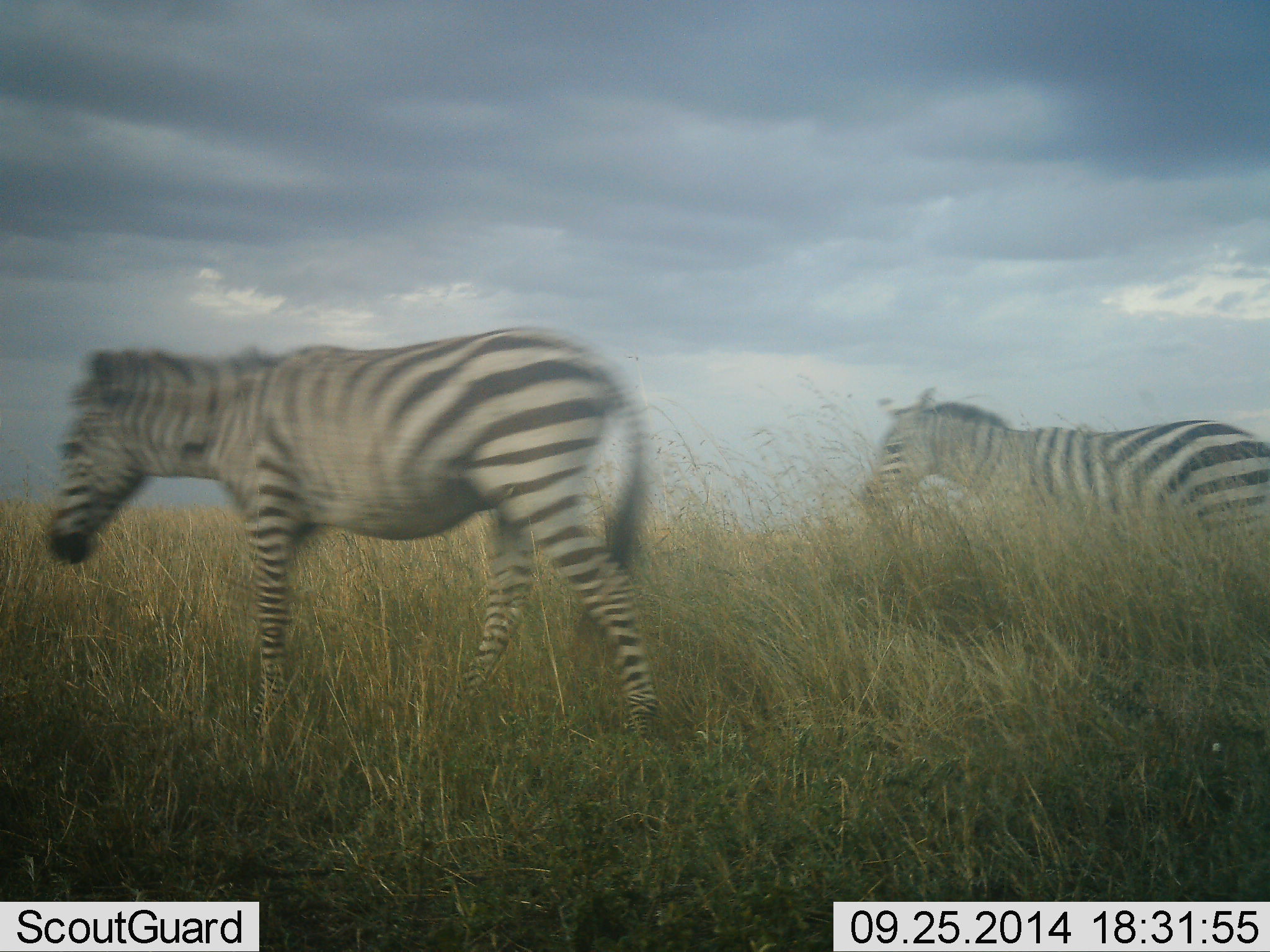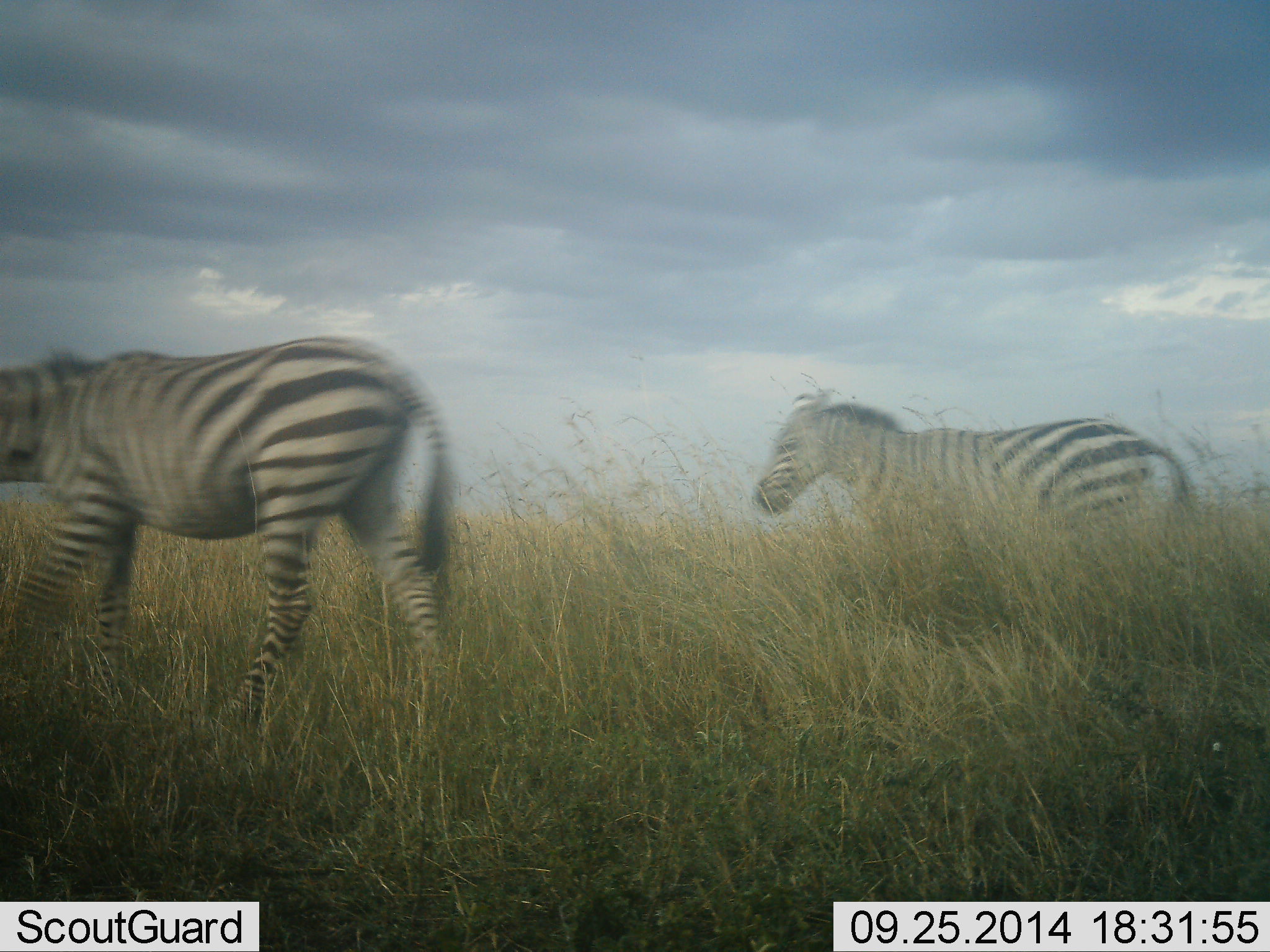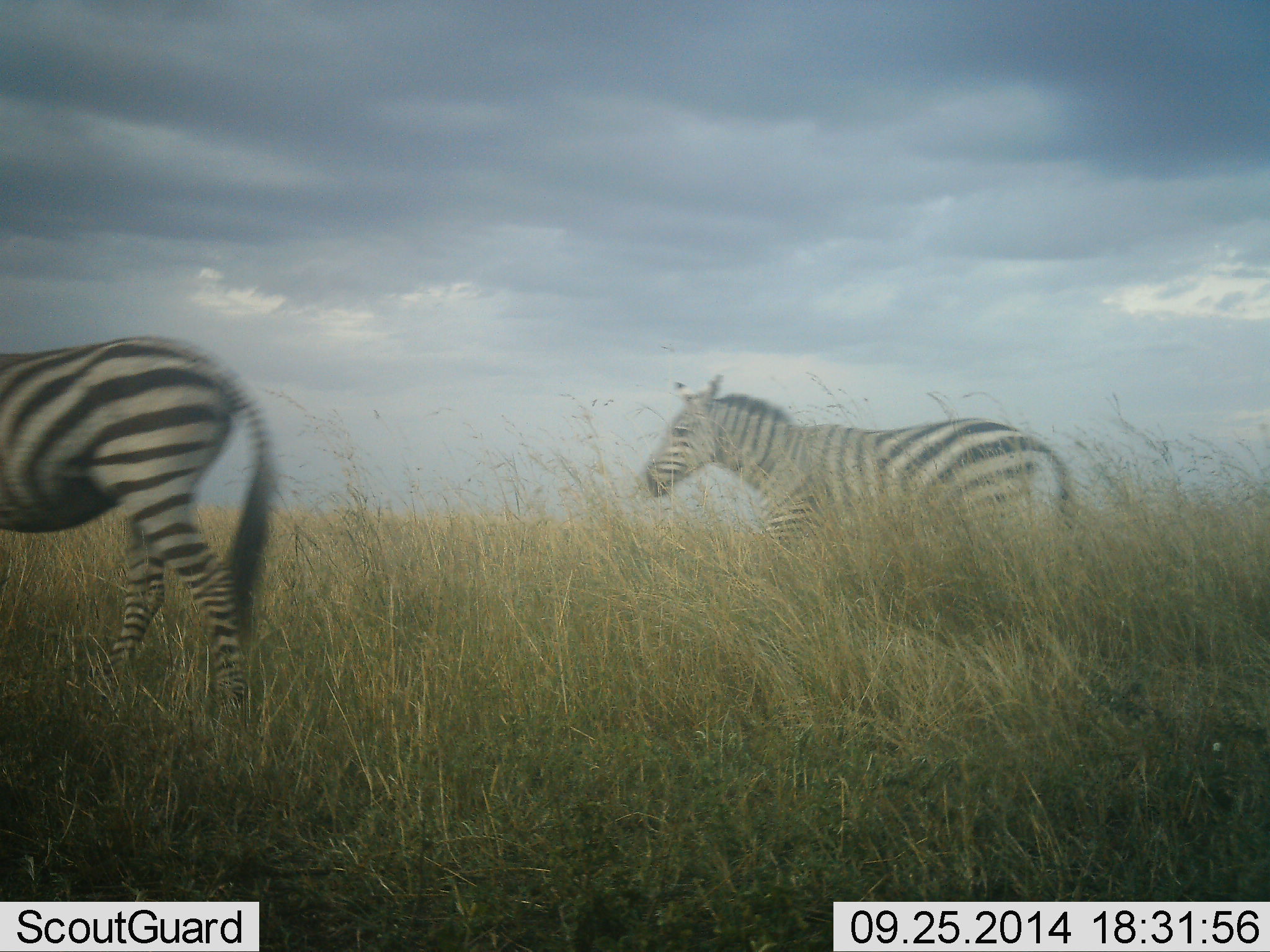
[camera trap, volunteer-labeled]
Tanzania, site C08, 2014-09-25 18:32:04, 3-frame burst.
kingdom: Animalia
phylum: Chordata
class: Mammalia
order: Perissodactyla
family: Equidae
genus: Equus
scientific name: Equus quagga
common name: plains zebra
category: zebra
Zebra (plains zebra) (Equus quagga), count 2. Behavior (volunteer vote fractions): standing 0%, resting 0%, moving 100%, interacting 0%. Young present (vote fraction): 0%. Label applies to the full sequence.